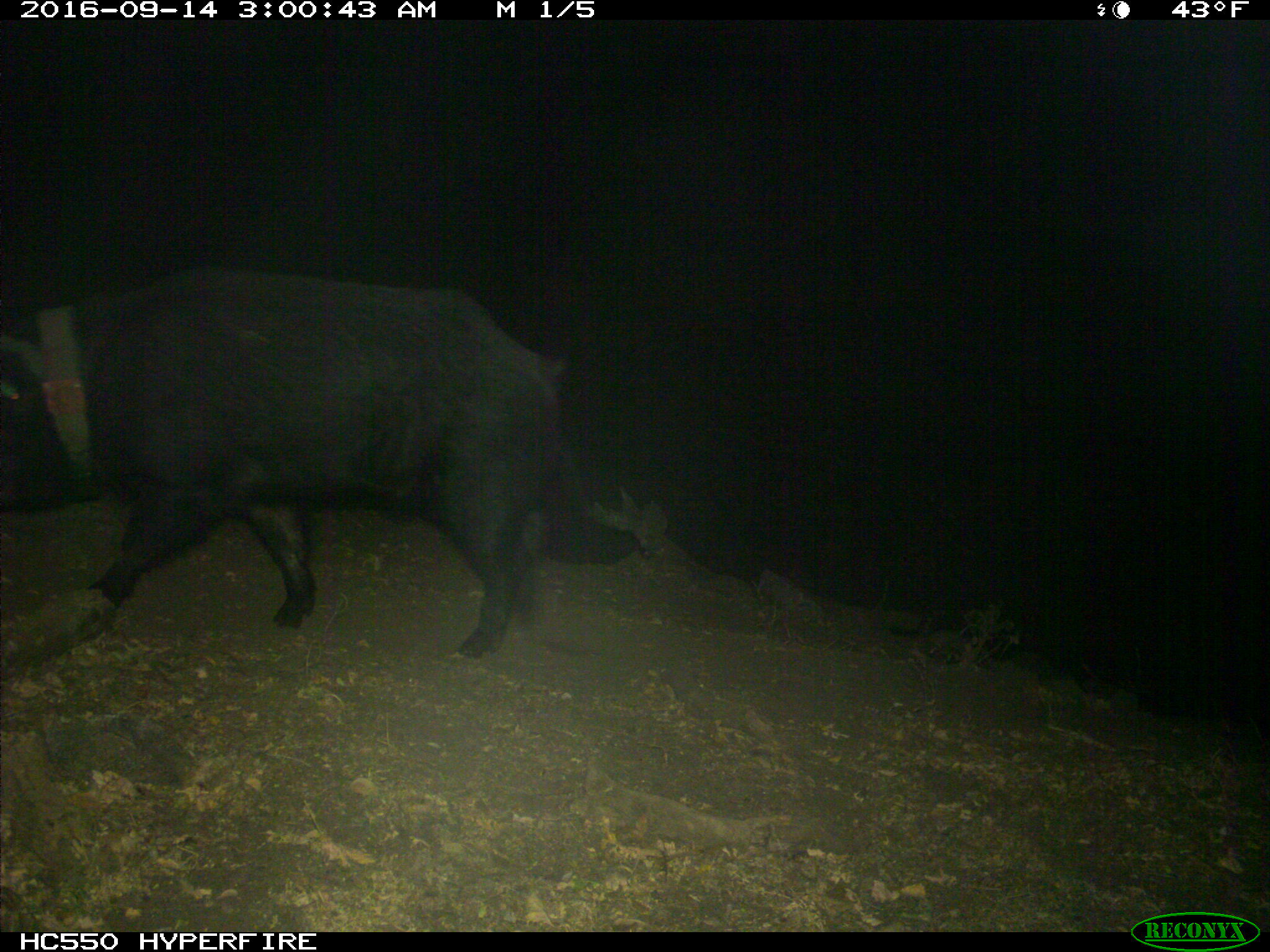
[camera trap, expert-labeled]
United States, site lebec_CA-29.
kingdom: Animalia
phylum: Chordata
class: Mammalia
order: Artiodactyla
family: Suidae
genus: Sus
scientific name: Sus scrofa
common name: wild boar